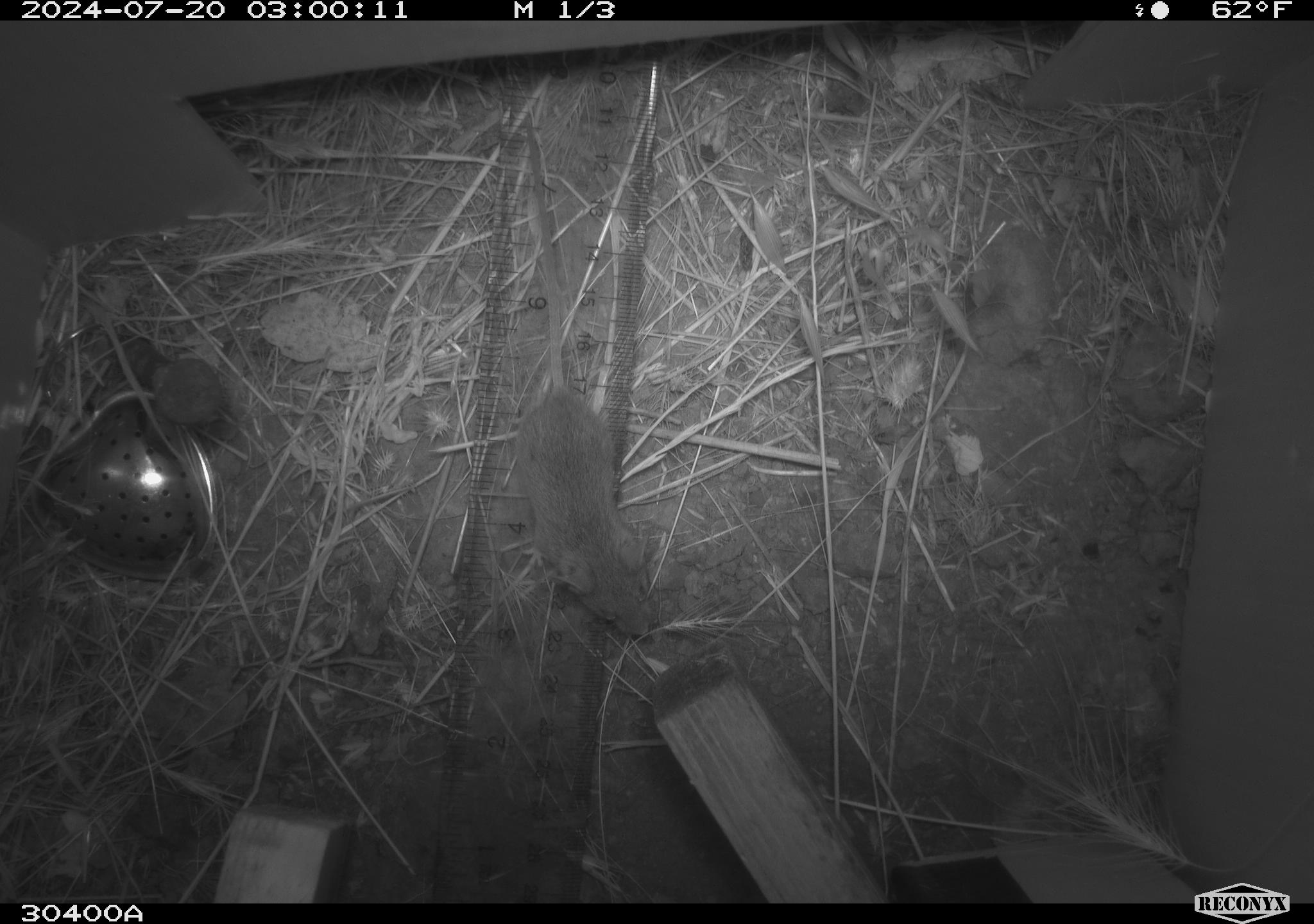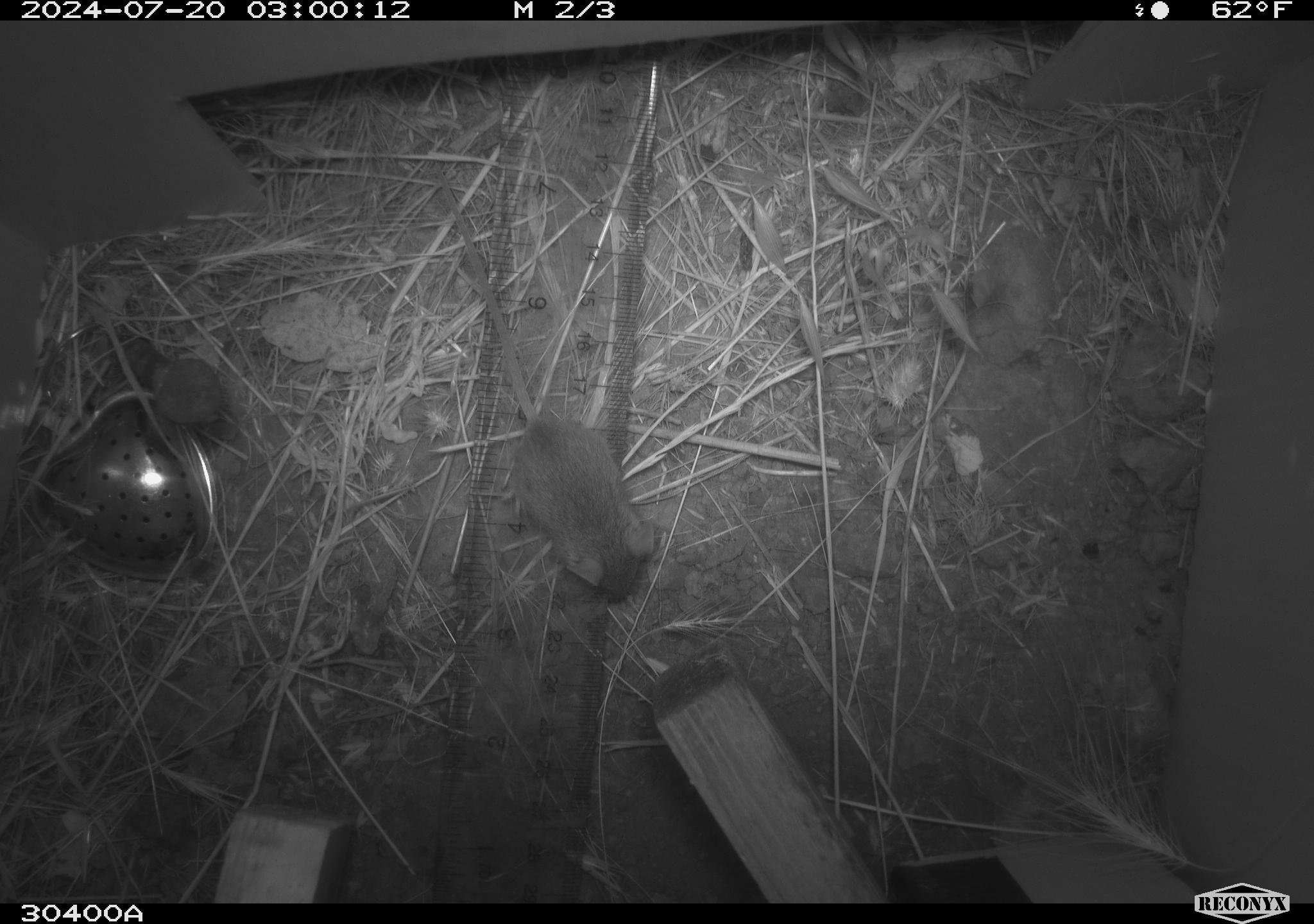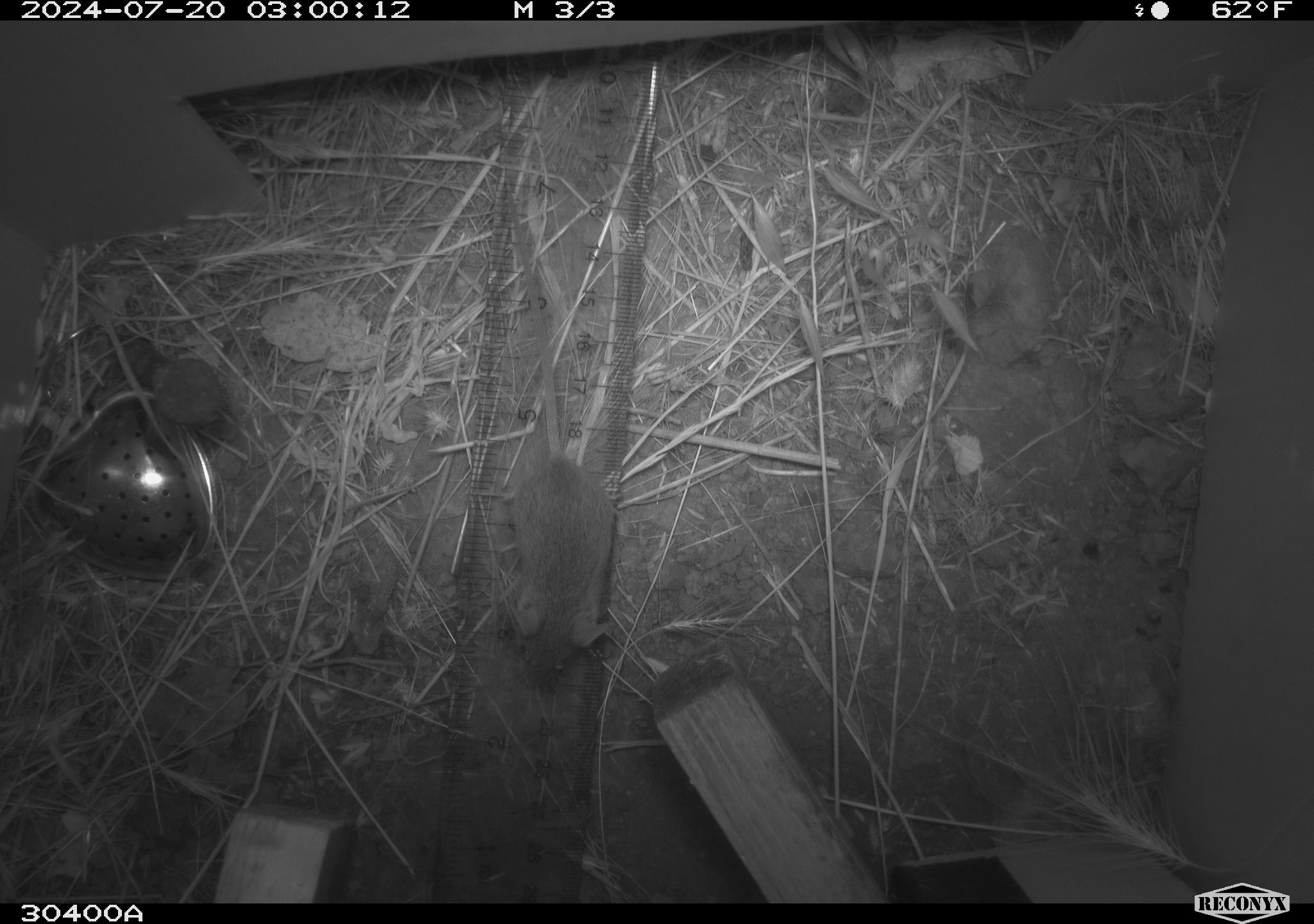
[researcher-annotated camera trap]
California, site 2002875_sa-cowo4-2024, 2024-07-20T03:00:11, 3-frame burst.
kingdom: Animalia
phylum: Chordata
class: Mammalia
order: Rodentia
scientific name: Rodentia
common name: mouse species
Mouse species (Rodentia).